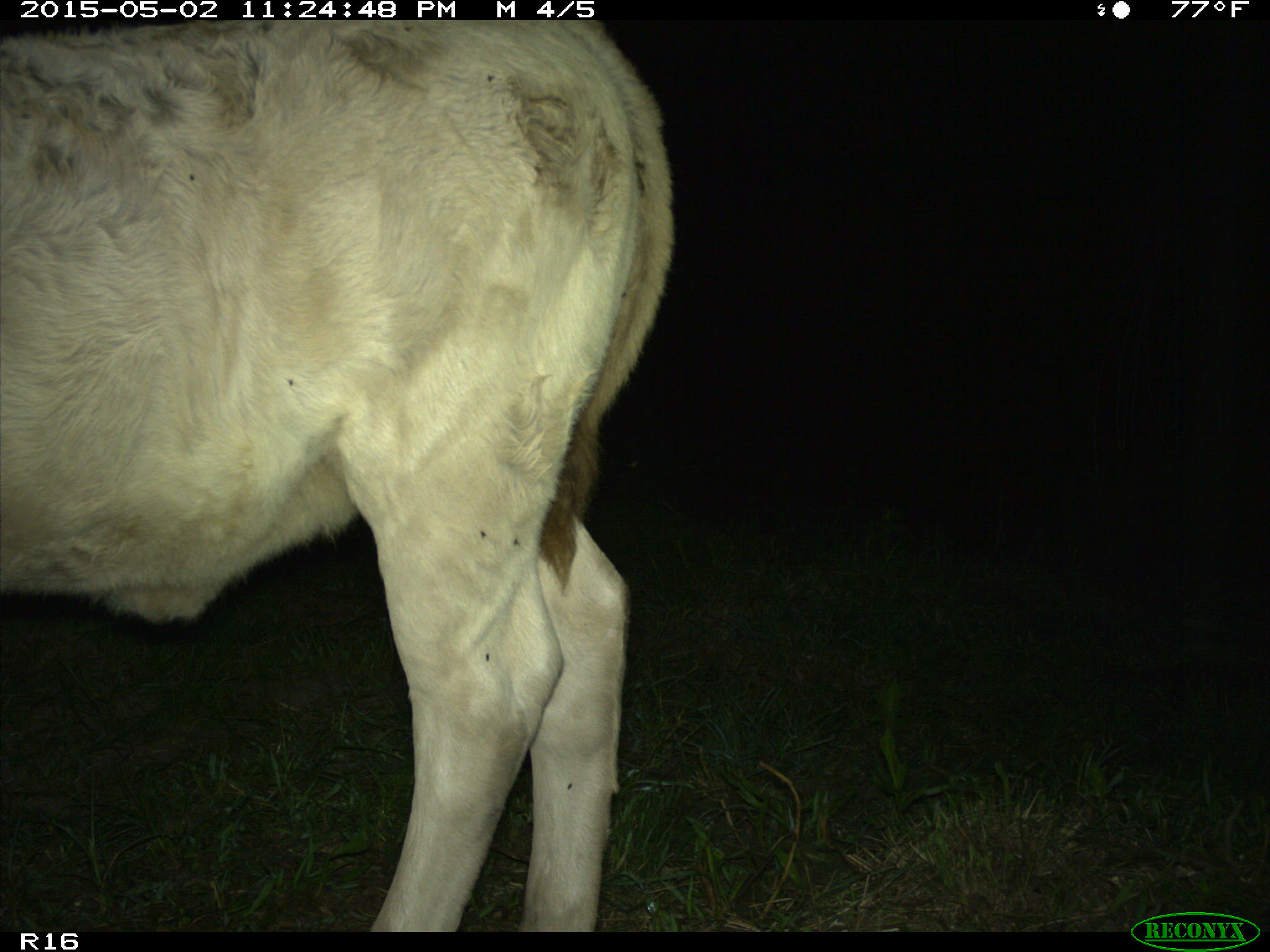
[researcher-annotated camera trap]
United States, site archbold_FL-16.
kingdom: Animalia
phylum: Chordata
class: Mammalia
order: Artiodactyla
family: Bovidae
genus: Bos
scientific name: Bos taurus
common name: domestic cow